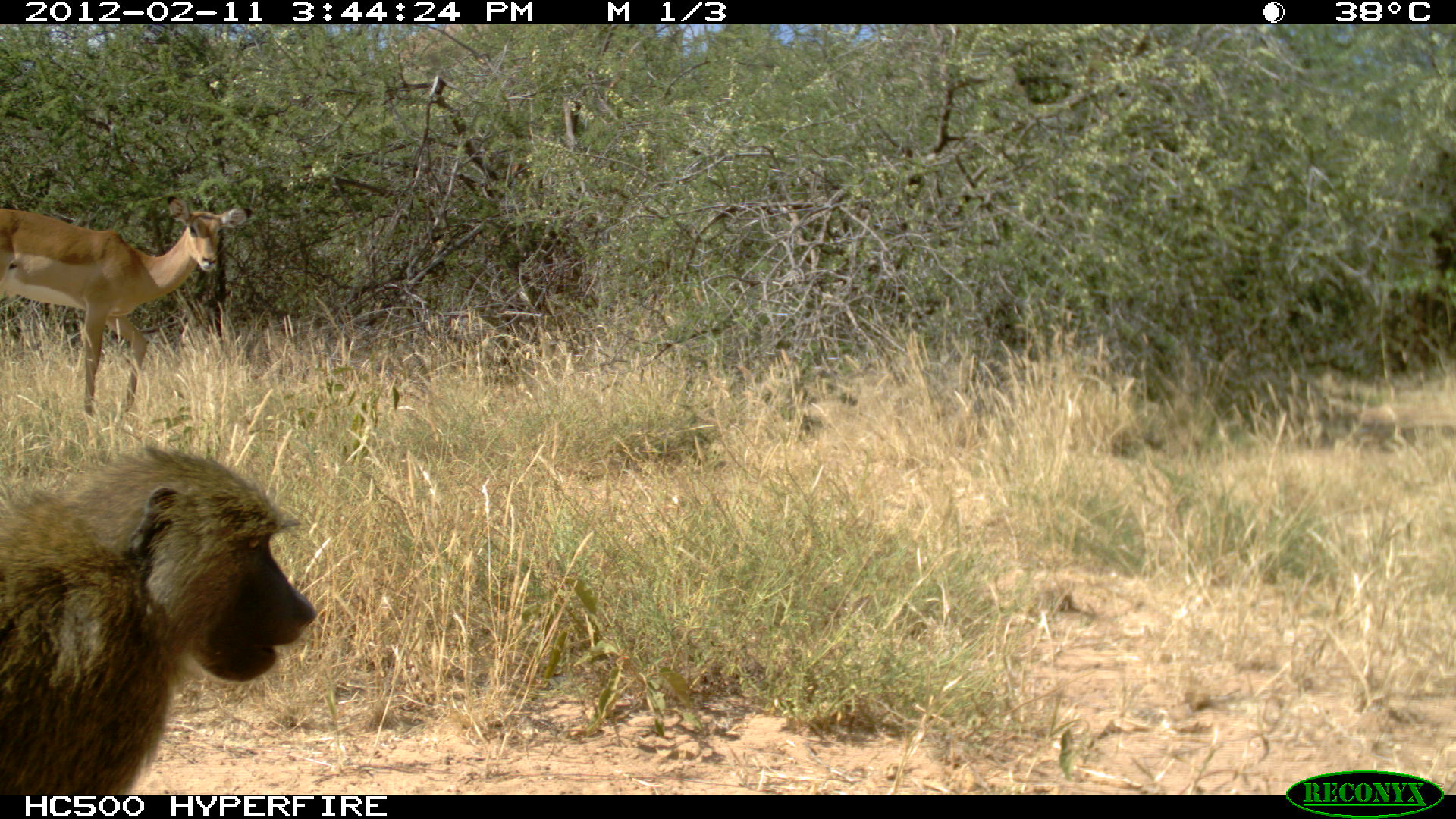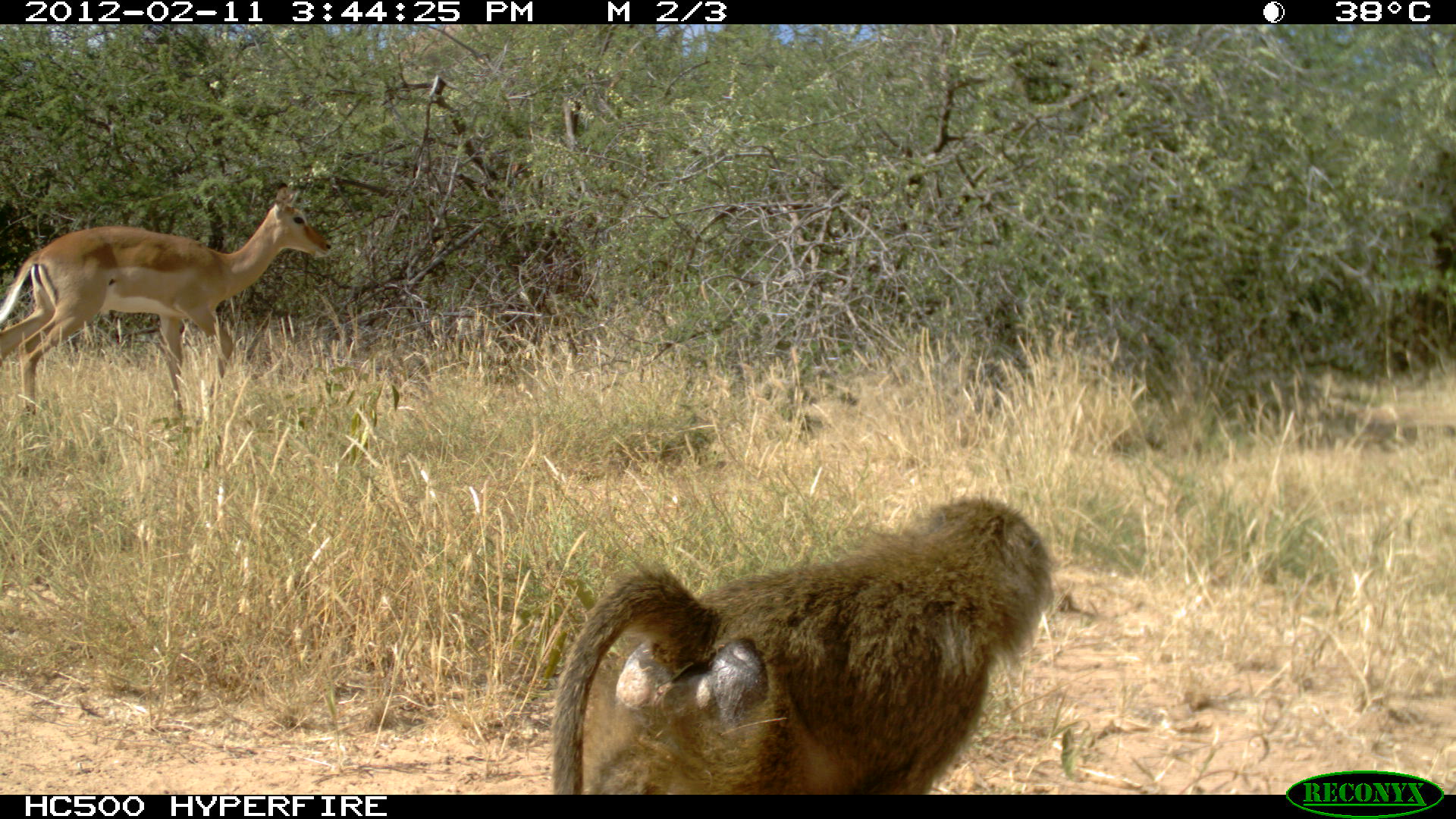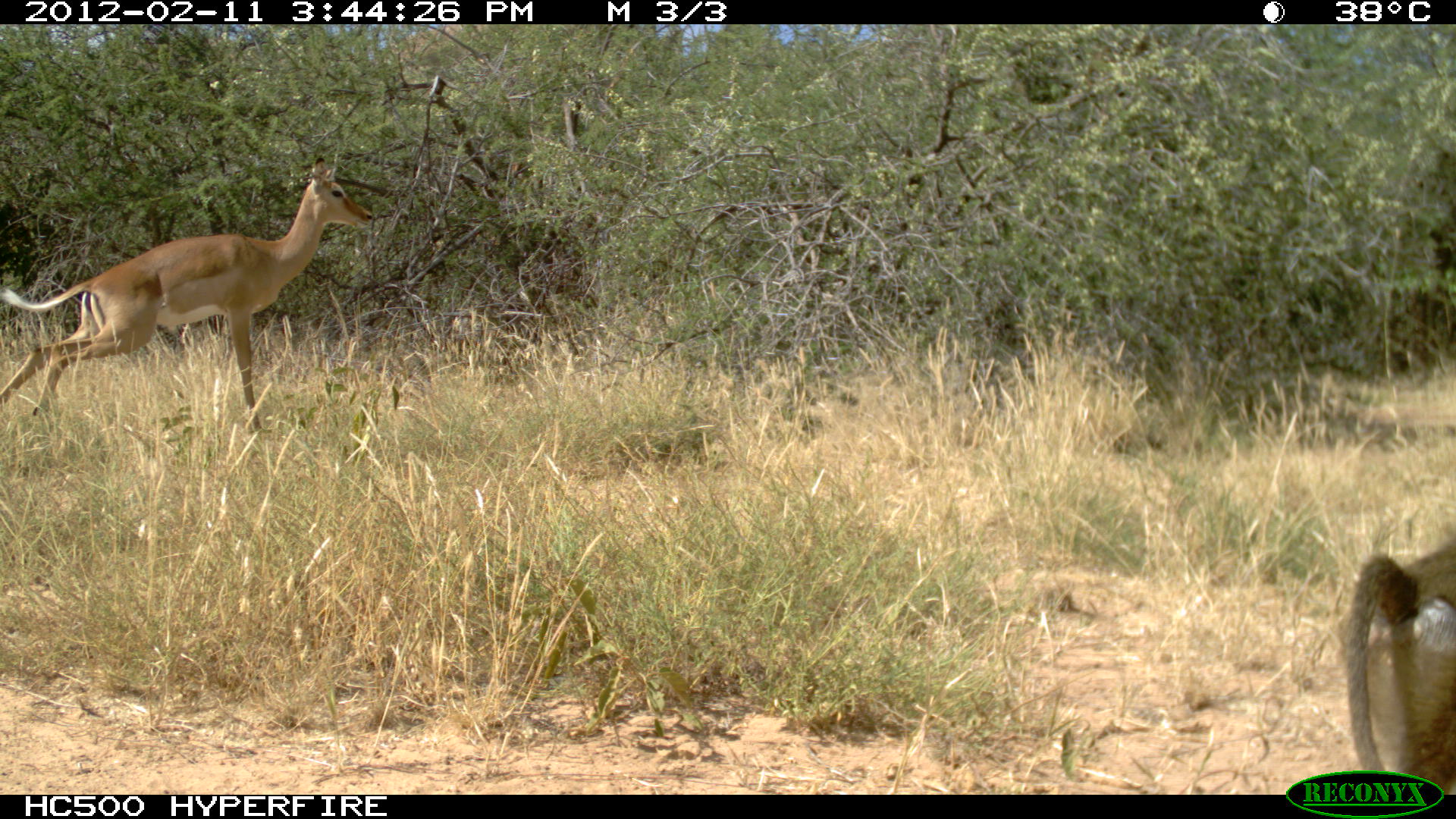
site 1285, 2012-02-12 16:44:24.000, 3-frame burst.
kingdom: Animalia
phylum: Chordata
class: Mammalia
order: Primates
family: Cercopithecidae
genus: Papio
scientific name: Papio anubis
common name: olive baboon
Papio anubis (olive baboon), count 1.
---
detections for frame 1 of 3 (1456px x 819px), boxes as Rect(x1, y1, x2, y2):
papio anubis: Rect(0, 433, 321, 792); Rect(0, 187, 248, 412)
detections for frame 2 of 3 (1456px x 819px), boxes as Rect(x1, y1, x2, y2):
papio anubis: Rect(544, 491, 1058, 791); Rect(0, 181, 334, 416)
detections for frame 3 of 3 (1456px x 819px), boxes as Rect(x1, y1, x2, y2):
papio anubis: Rect(0, 152, 374, 434); Rect(1337, 525, 1456, 790)